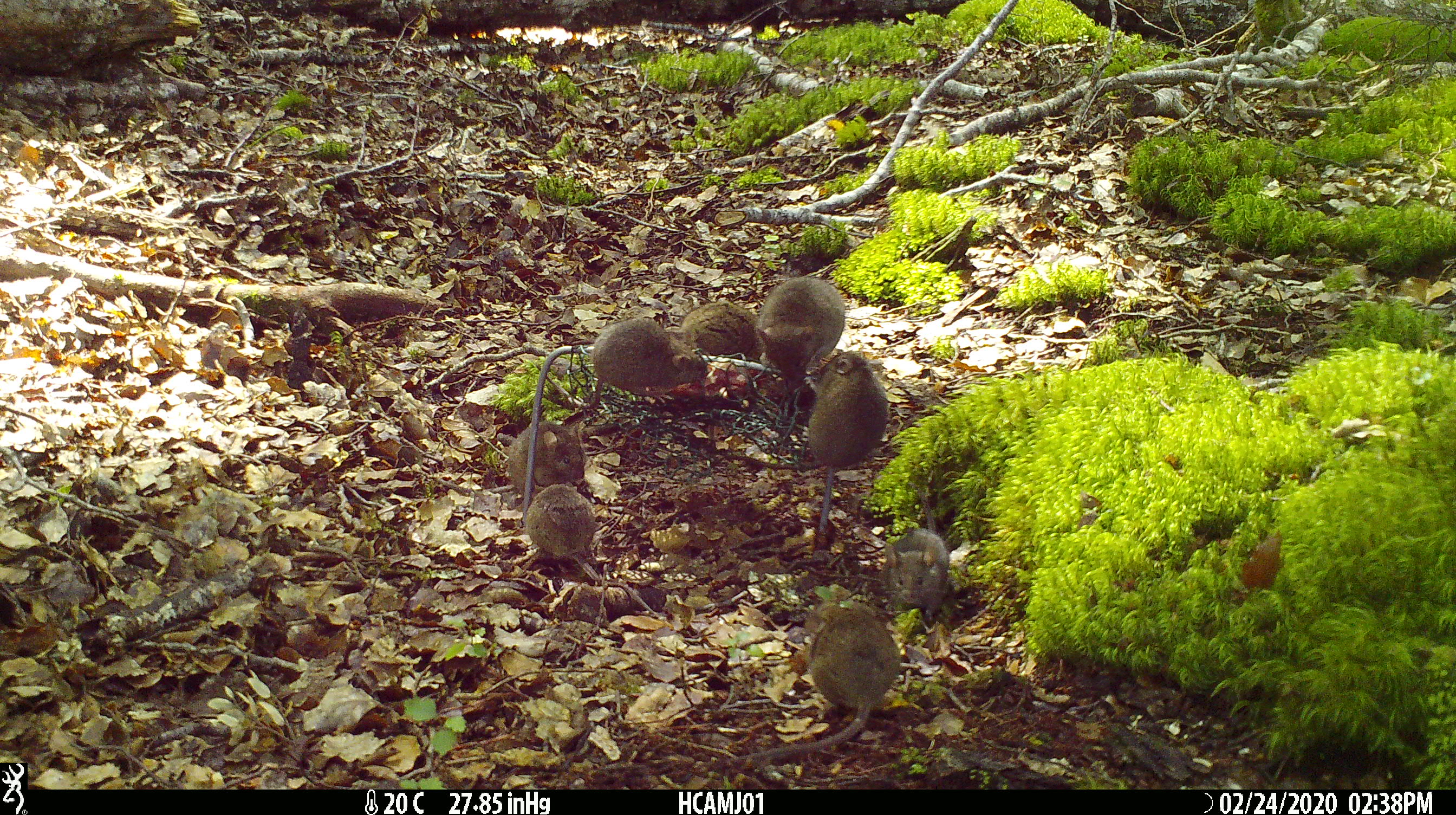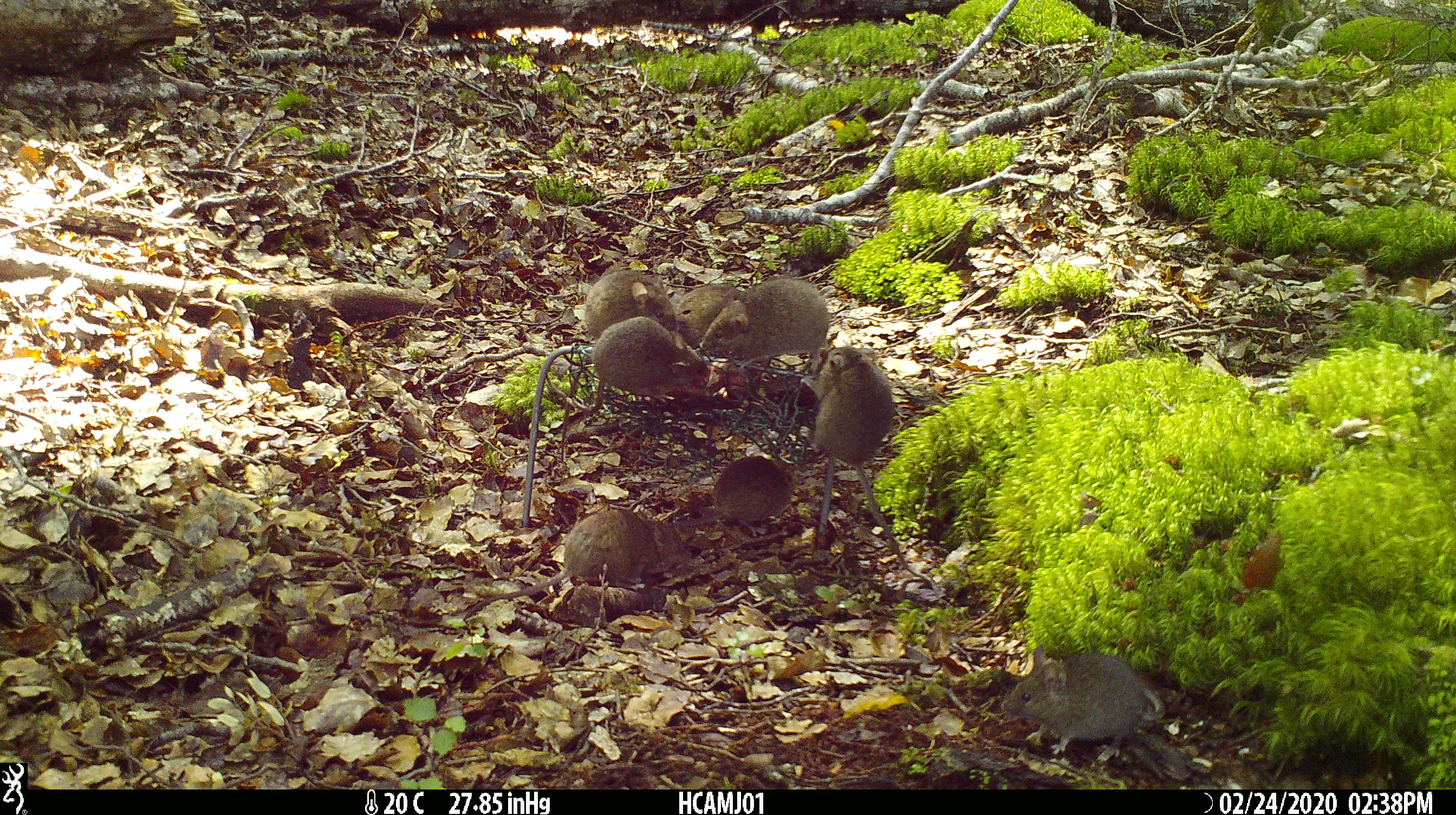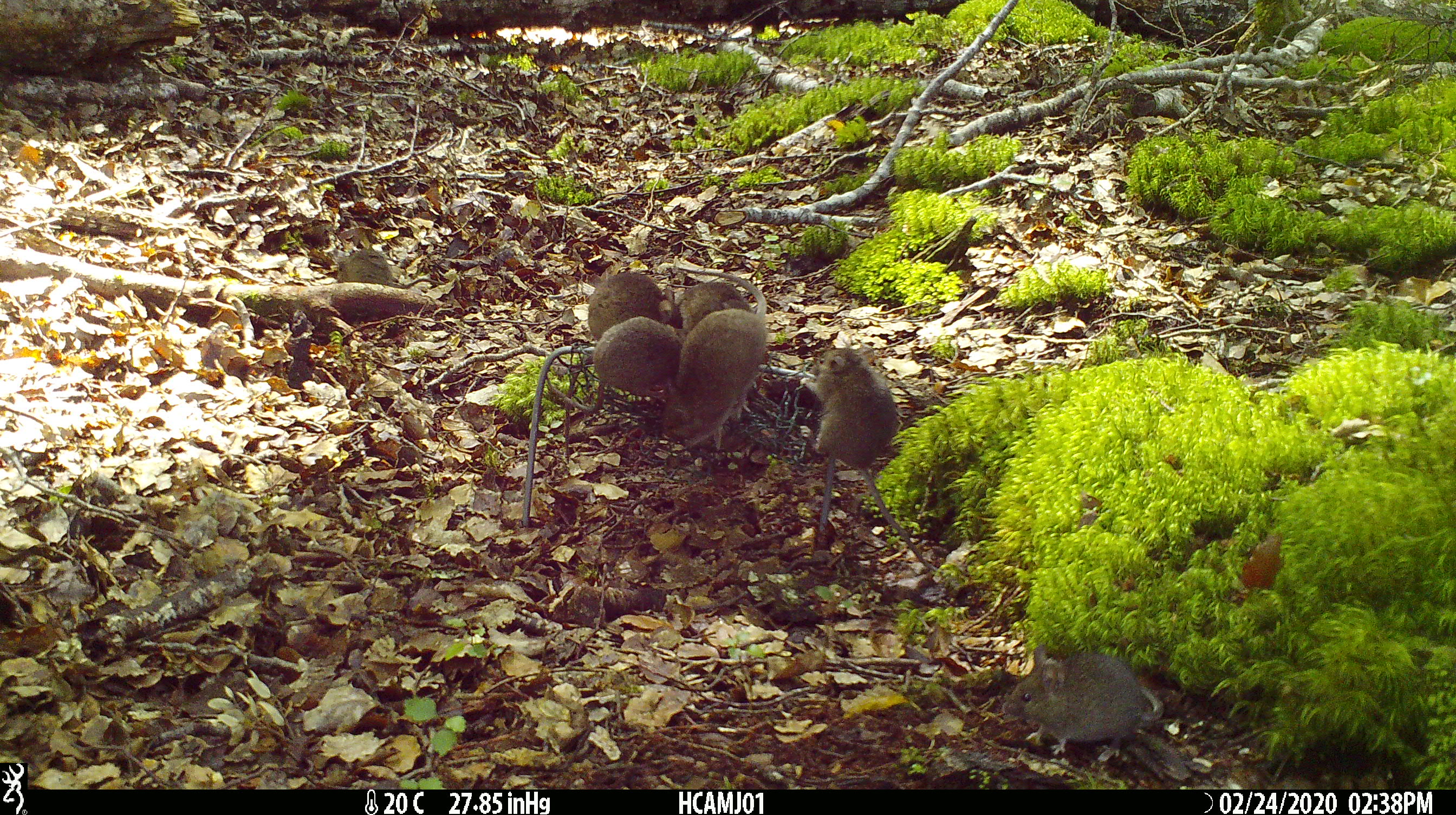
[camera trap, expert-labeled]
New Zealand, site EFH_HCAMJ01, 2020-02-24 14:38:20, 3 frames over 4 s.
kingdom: Animalia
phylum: Chordata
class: Mammalia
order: Rodentia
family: Muridae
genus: Mus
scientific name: Mus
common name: mouse